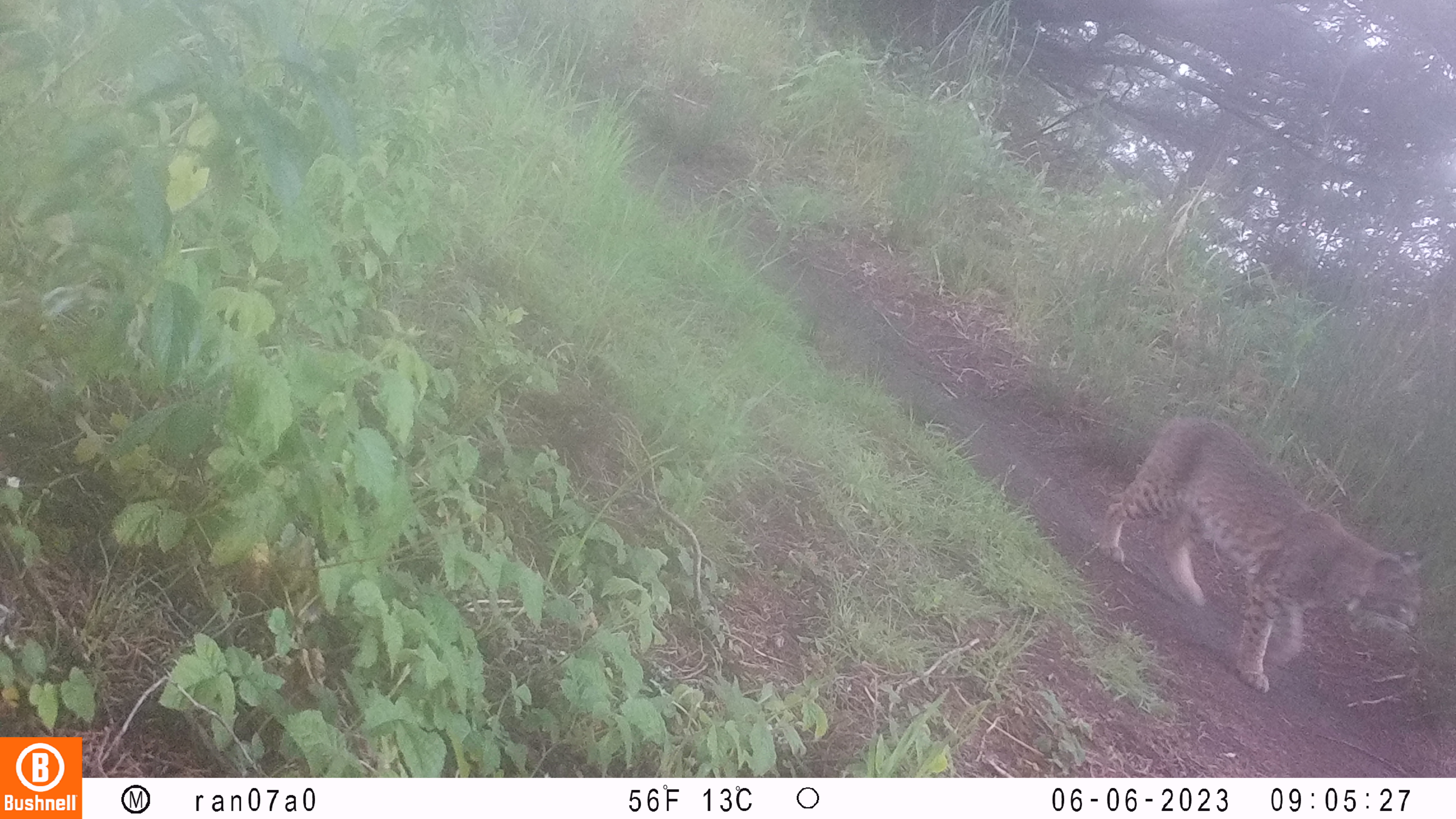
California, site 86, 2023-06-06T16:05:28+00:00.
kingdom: Animalia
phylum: Chordata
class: Mammalia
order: Carnivora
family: Felidae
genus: Lynx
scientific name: Lynx rufus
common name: bobcat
Bobcat (Lynx rufus).